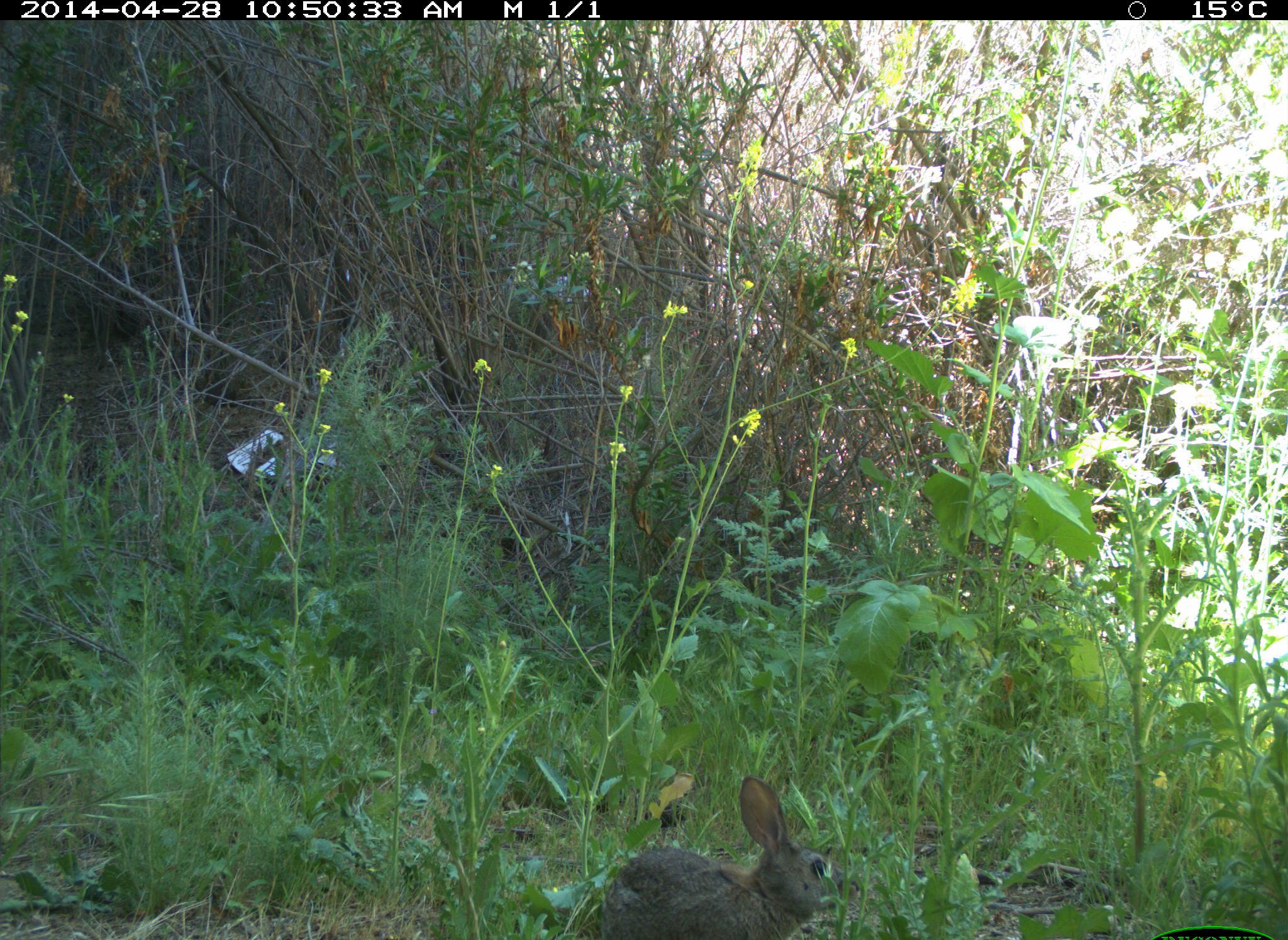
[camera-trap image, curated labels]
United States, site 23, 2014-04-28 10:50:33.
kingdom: Animalia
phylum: Chordata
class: Mammalia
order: Lagomorpha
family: Leporidae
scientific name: Leporidae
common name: rabbits and hares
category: rabbit